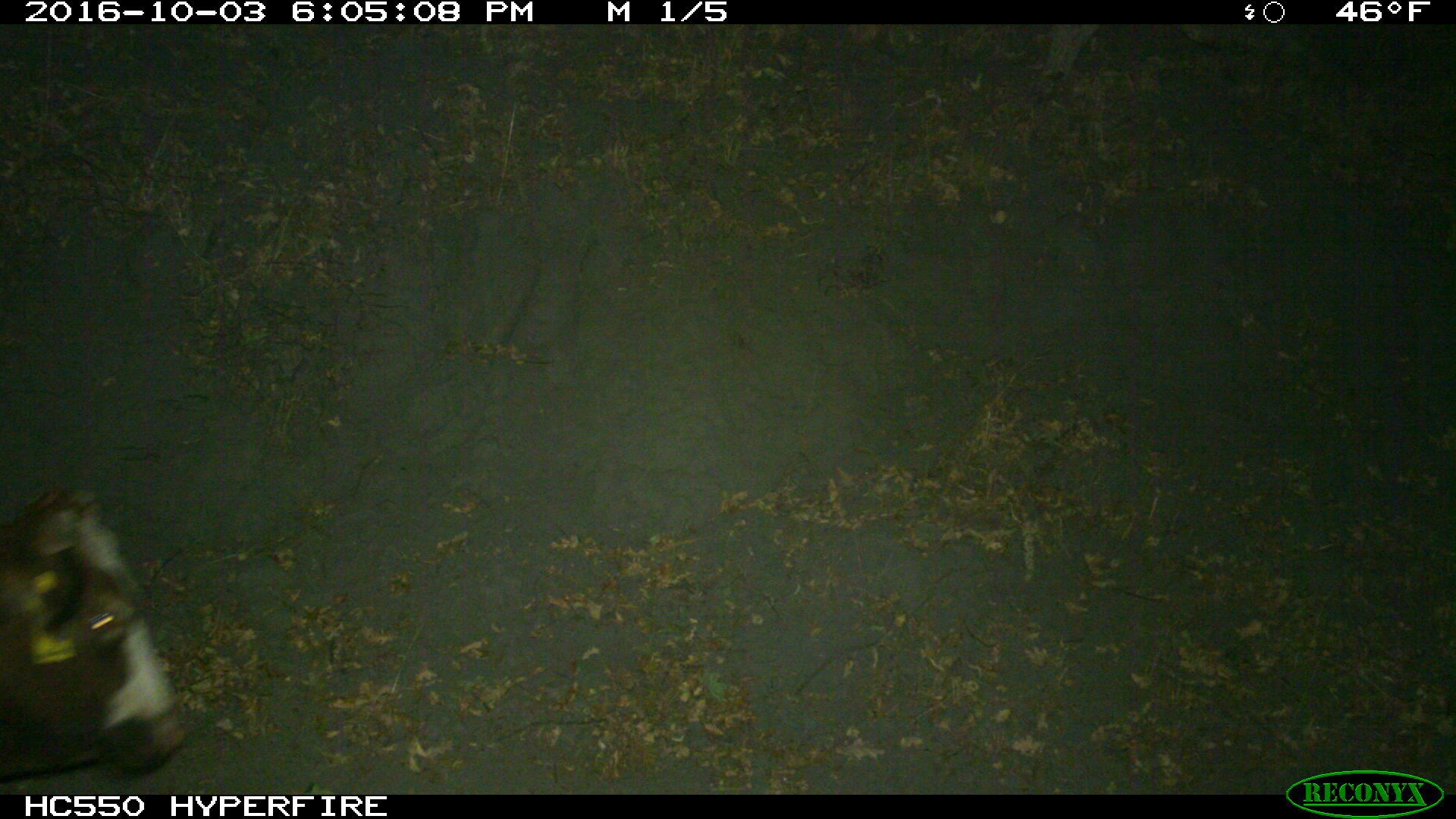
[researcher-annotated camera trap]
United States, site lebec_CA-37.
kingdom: Animalia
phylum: Chordata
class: Mammalia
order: Artiodactyla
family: Bovidae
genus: Bos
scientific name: Bos taurus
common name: domestic cow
Bos taurus (domestic cow).